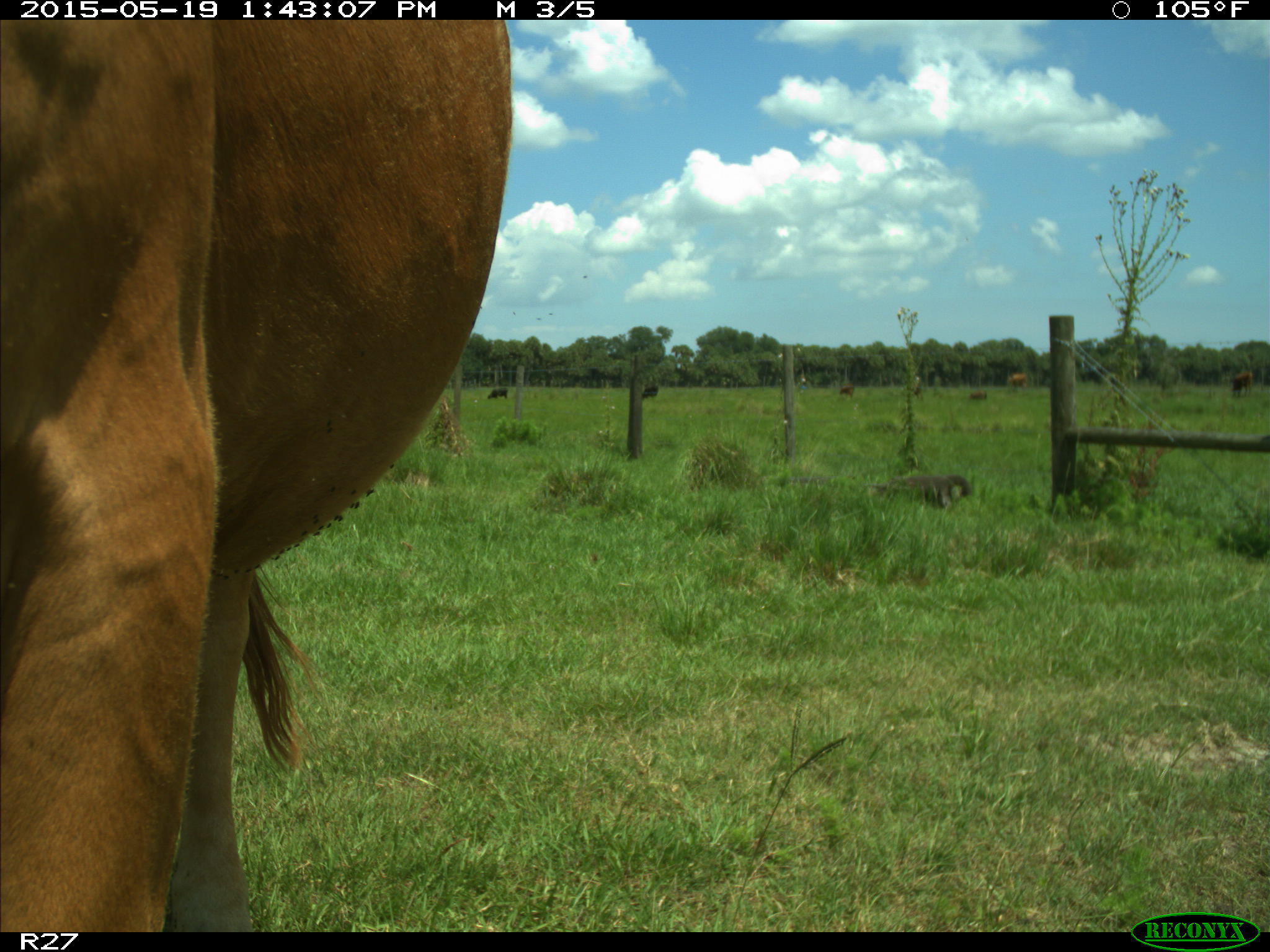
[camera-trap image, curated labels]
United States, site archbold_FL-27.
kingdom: Animalia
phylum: Chordata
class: Mammalia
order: Artiodactyla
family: Bovidae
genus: Bos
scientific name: Bos taurus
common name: domestic cow